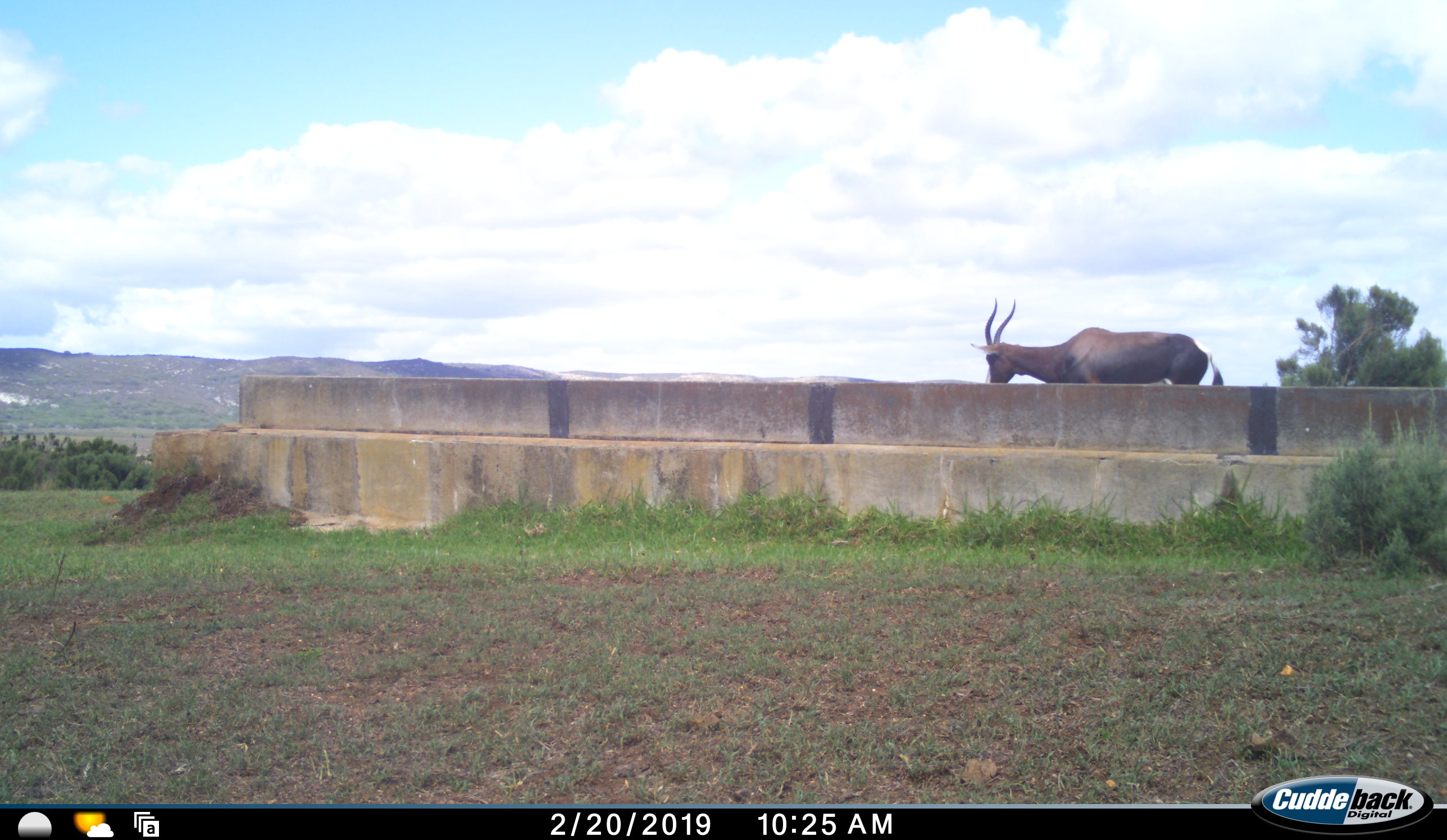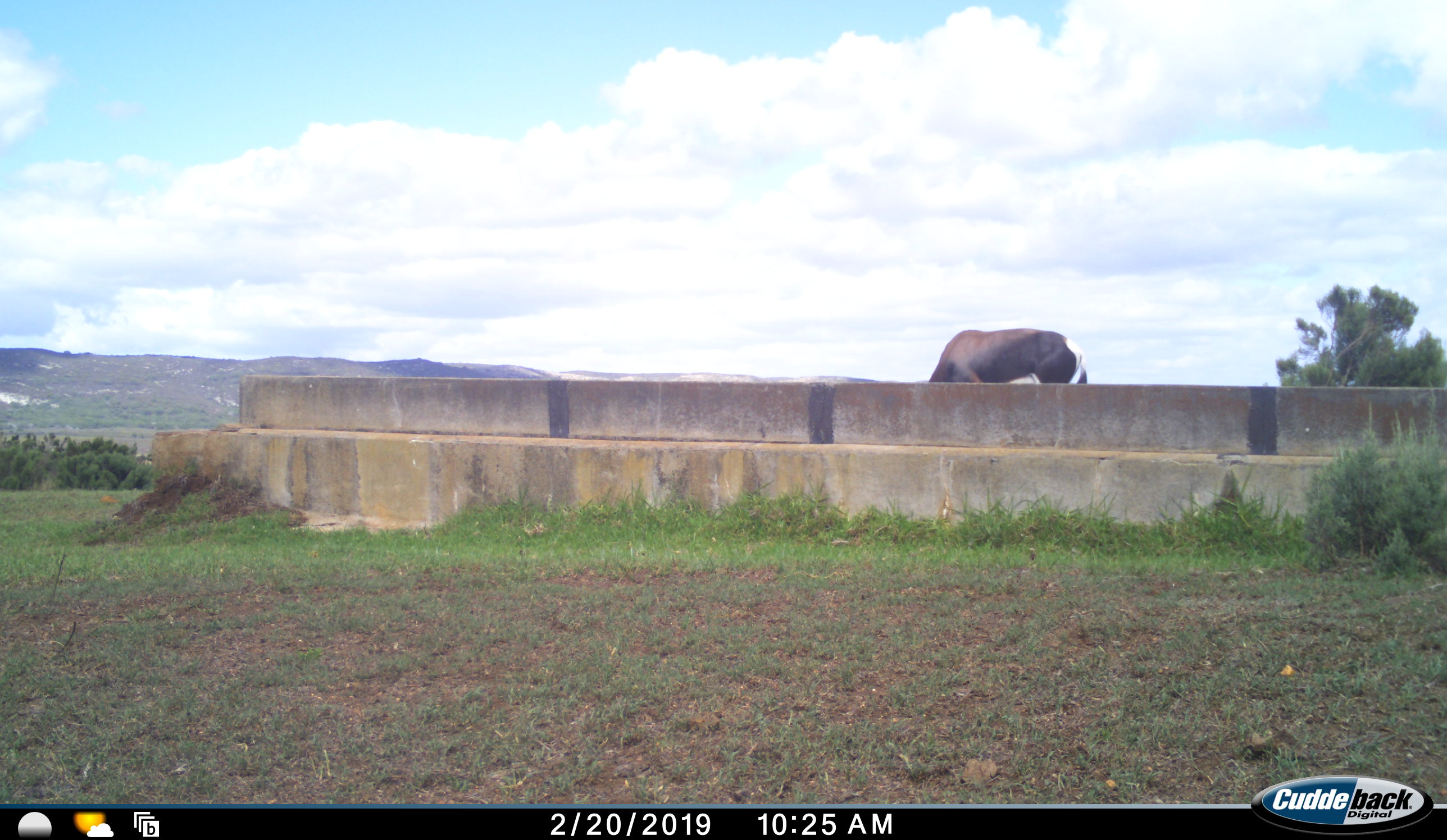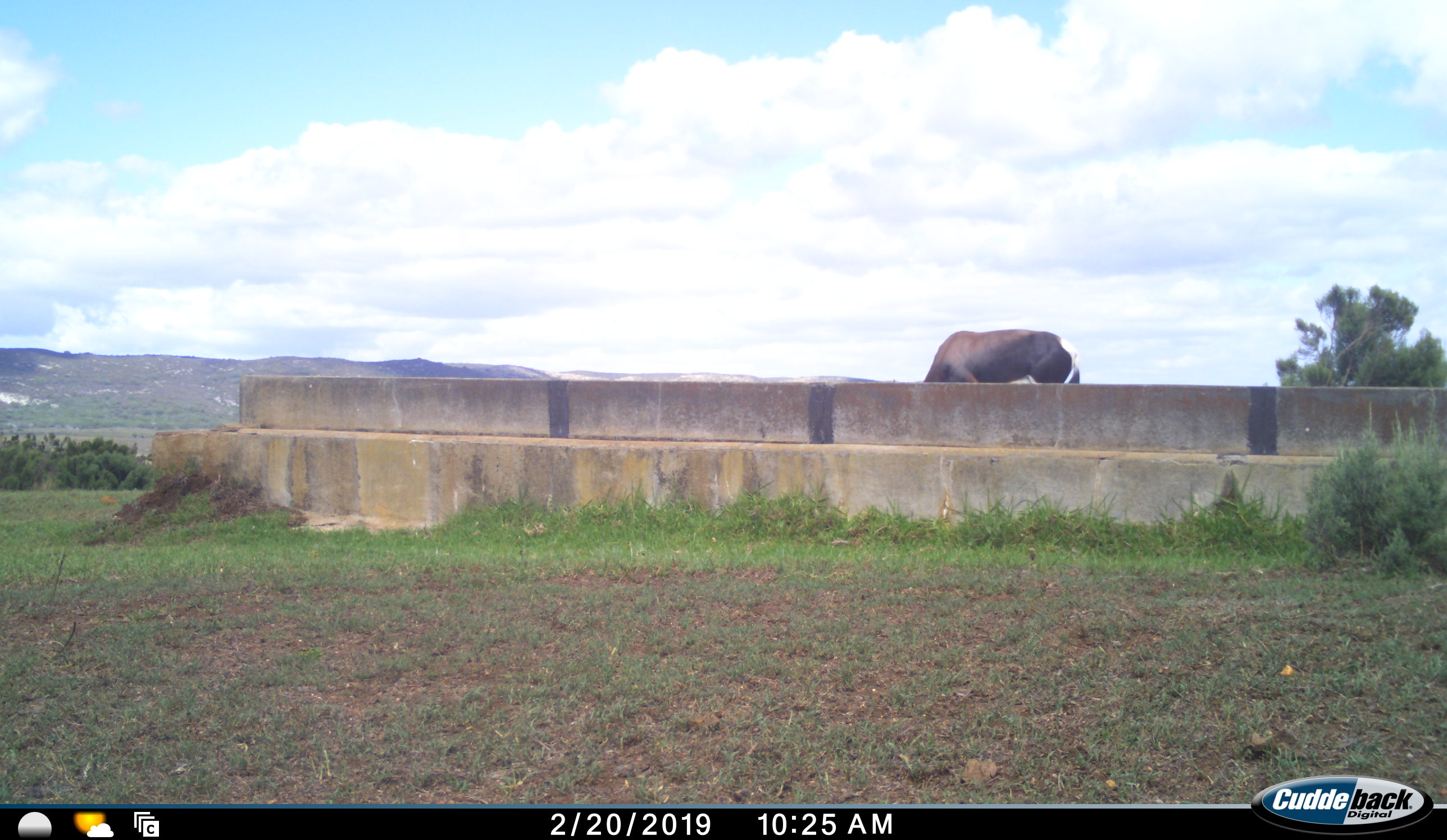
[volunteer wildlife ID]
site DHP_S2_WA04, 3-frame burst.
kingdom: Animalia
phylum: Chordata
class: Mammalia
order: Artiodactyla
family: Bovidae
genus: Damaliscus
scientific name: Damaliscus pygargus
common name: bontebok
Bontebok (Damaliscus pygargus), count 1. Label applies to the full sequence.